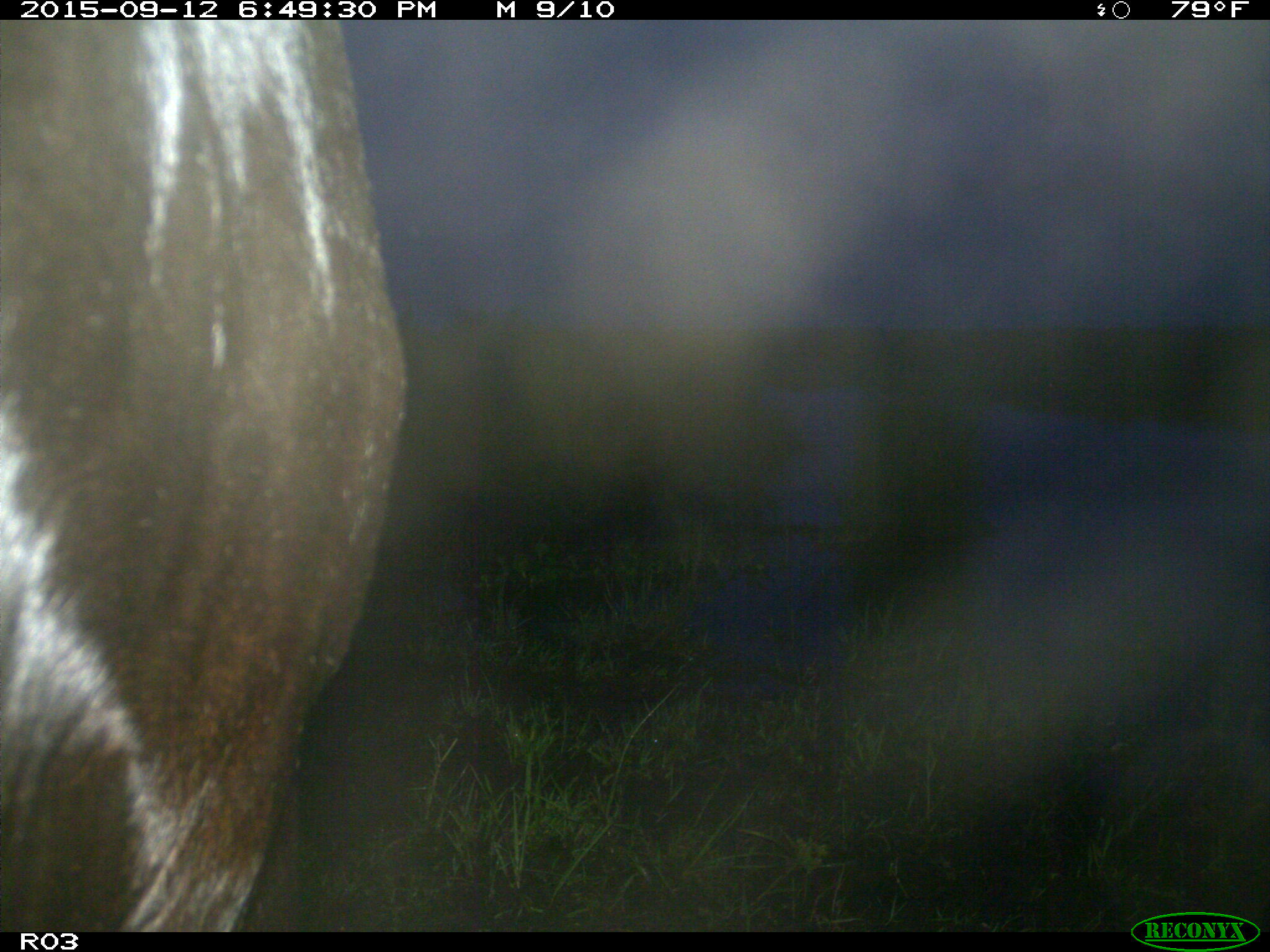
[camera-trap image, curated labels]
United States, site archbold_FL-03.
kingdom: Animalia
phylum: Chordata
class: Mammalia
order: Artiodactyla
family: Bovidae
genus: Bos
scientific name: Bos taurus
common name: domestic cow